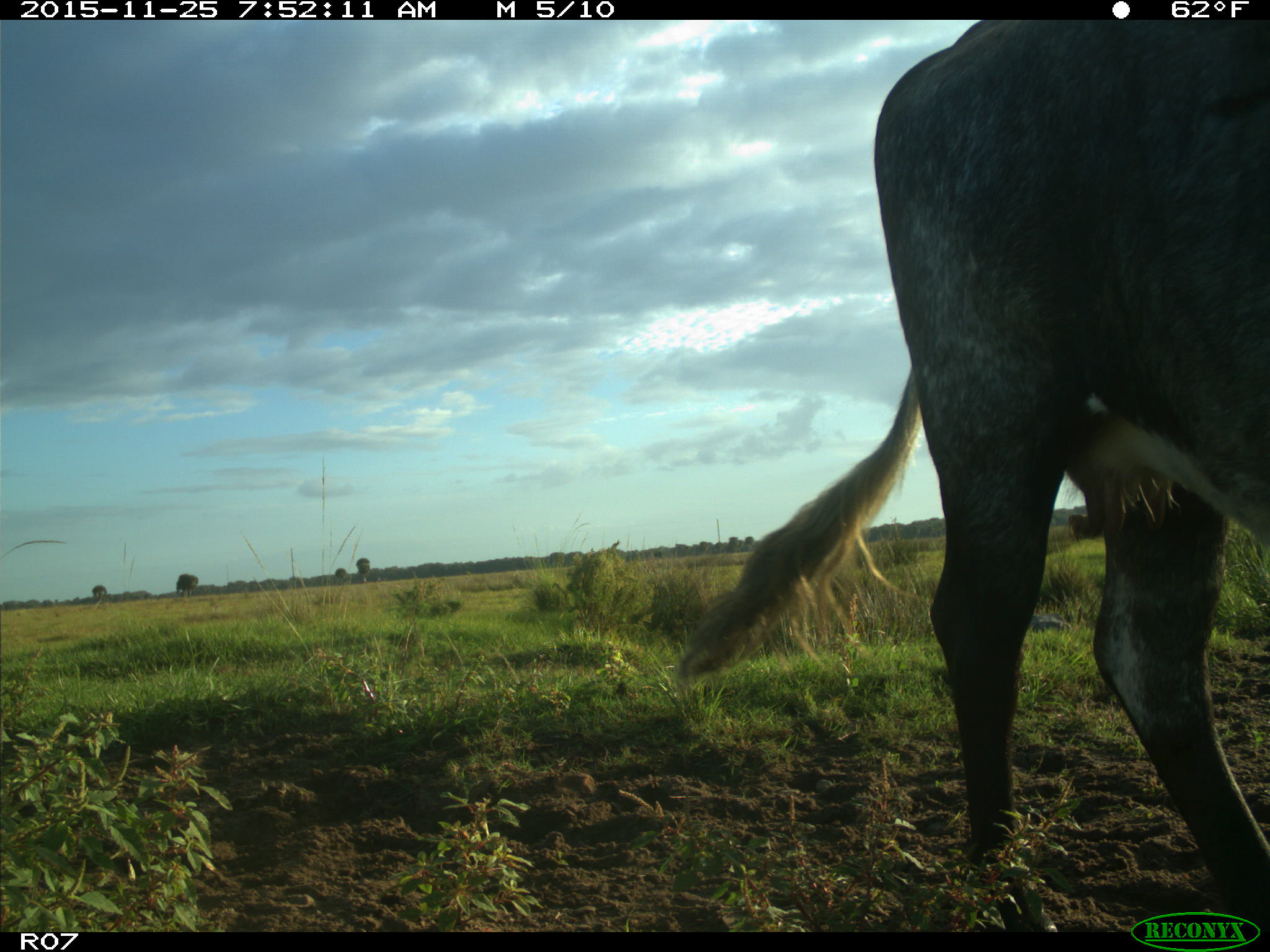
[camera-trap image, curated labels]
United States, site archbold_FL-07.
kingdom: Animalia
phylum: Chordata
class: Mammalia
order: Artiodactyla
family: Bovidae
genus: Bos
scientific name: Bos taurus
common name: domestic cow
Bos taurus (domestic cow).